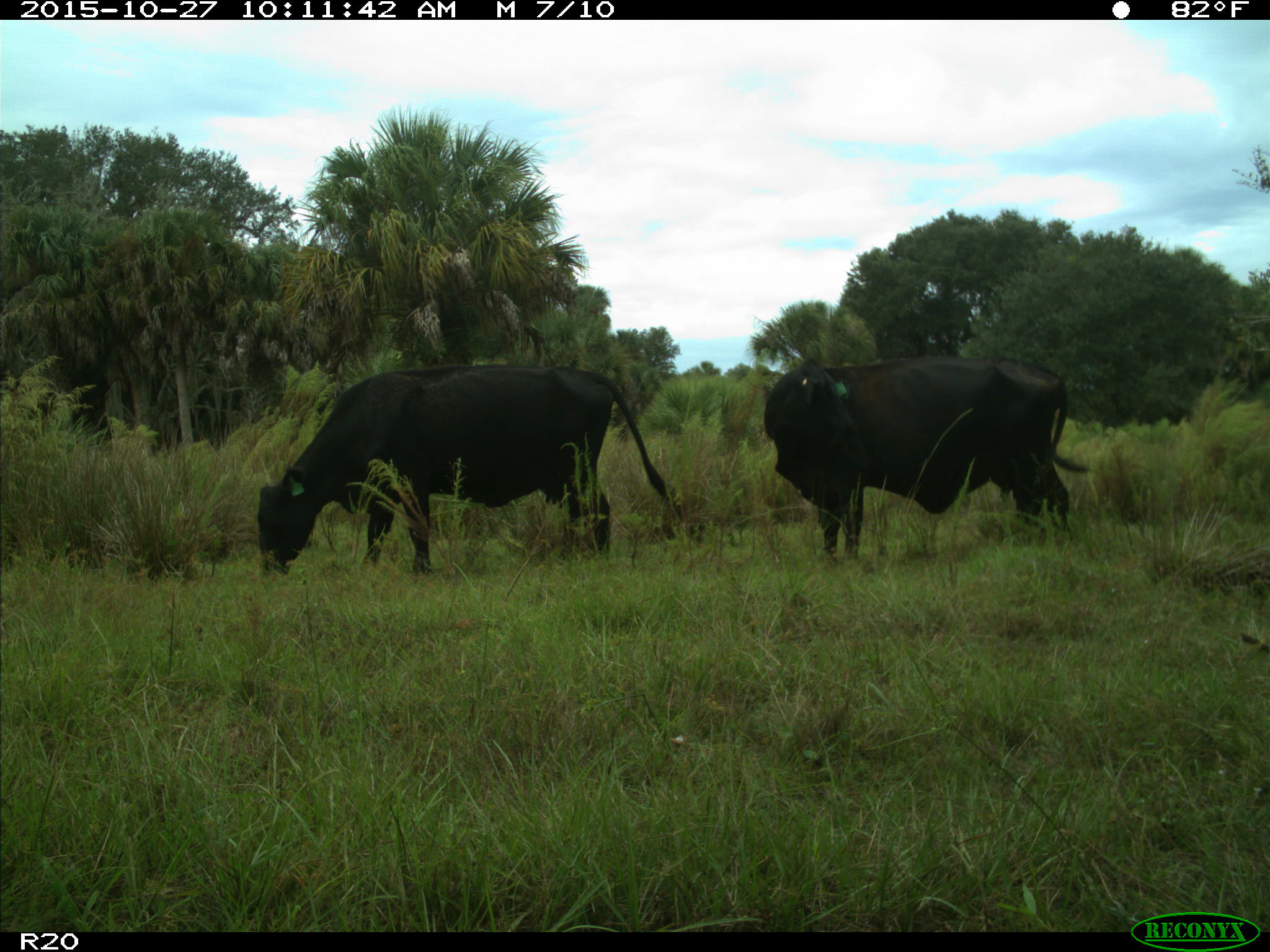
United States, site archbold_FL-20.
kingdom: Animalia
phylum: Chordata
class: Mammalia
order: Artiodactyla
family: Bovidae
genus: Bos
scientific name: Bos taurus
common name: domestic cow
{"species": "Bos taurus (domestic cow)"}